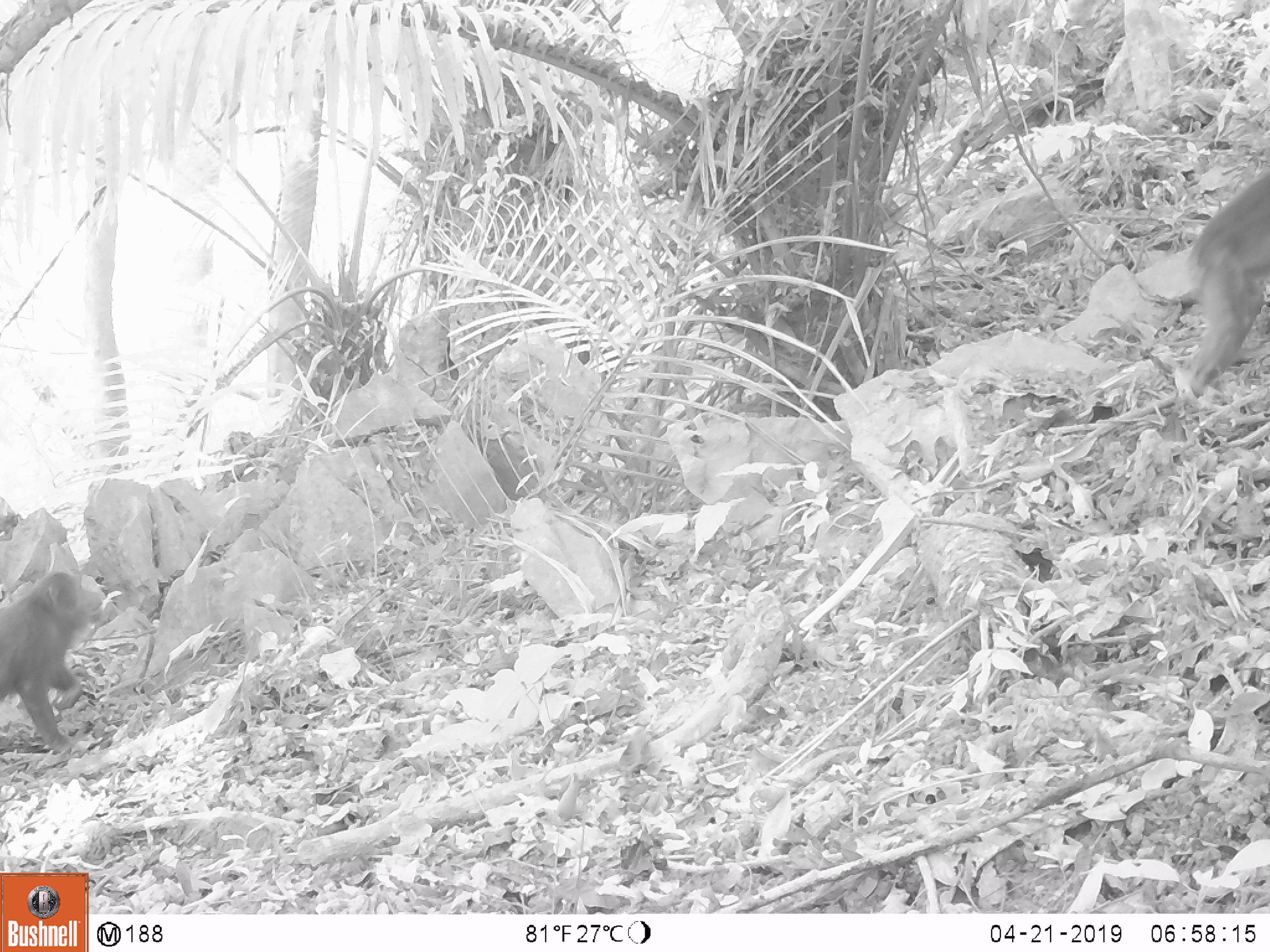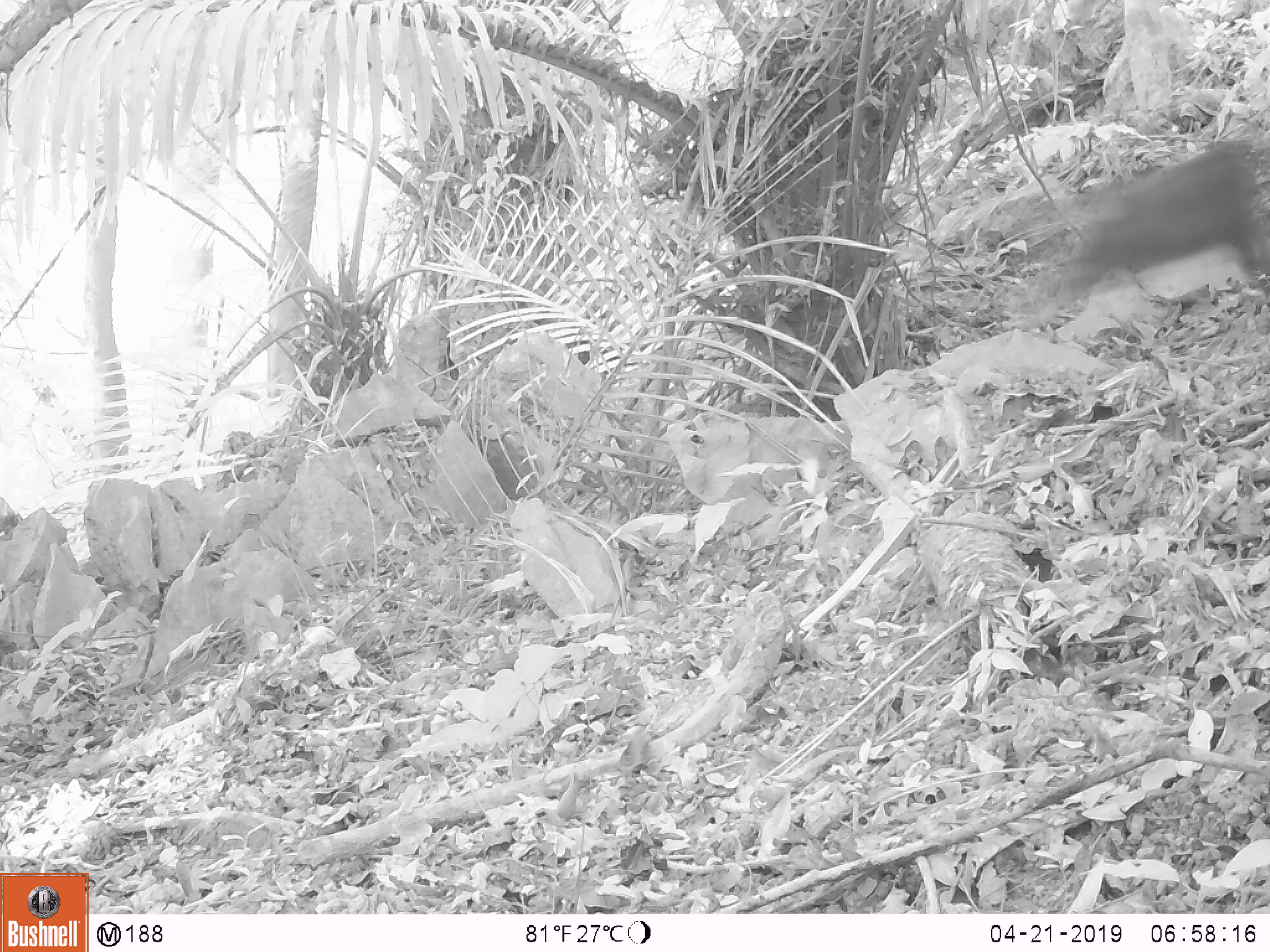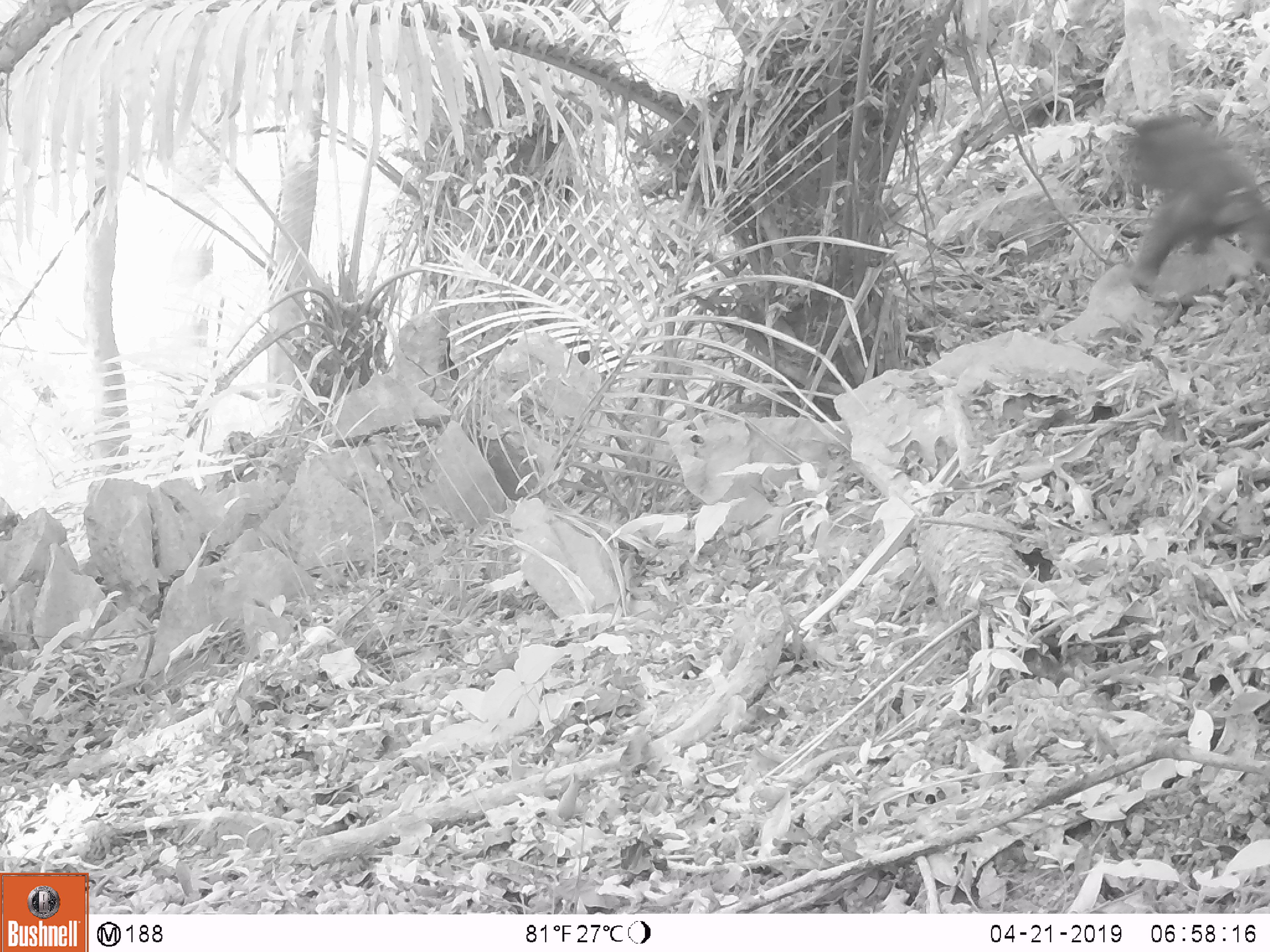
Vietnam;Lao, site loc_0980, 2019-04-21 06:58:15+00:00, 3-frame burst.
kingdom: Animalia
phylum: Chordata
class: Mammalia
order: Primates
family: Cercopithecidae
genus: Macaca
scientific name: Macaca arctoides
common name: stump-tailed macaque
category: stump tailed macaque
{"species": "stump tailed macaque (stump-tailed macaque) (Macaca arctoides)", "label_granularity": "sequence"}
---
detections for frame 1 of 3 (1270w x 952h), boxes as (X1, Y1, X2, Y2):
stump tailed macaque: (0, 566, 120, 760); (1183, 167, 1270, 398)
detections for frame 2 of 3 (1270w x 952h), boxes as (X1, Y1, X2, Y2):
stump tailed macaque: (1034, 136, 1264, 319)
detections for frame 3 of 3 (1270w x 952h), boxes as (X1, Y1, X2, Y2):
stump tailed macaque: (1120, 116, 1269, 291)